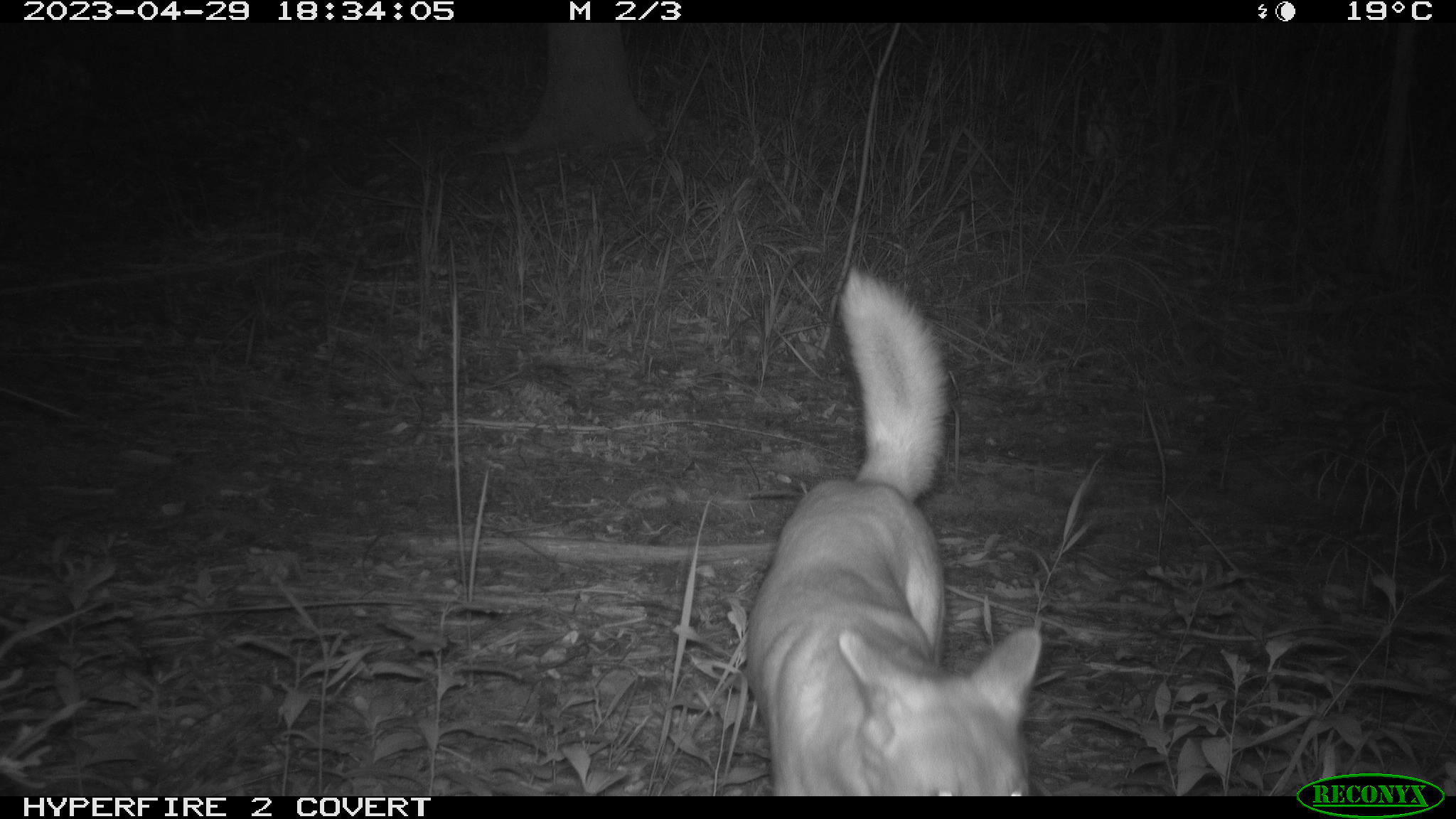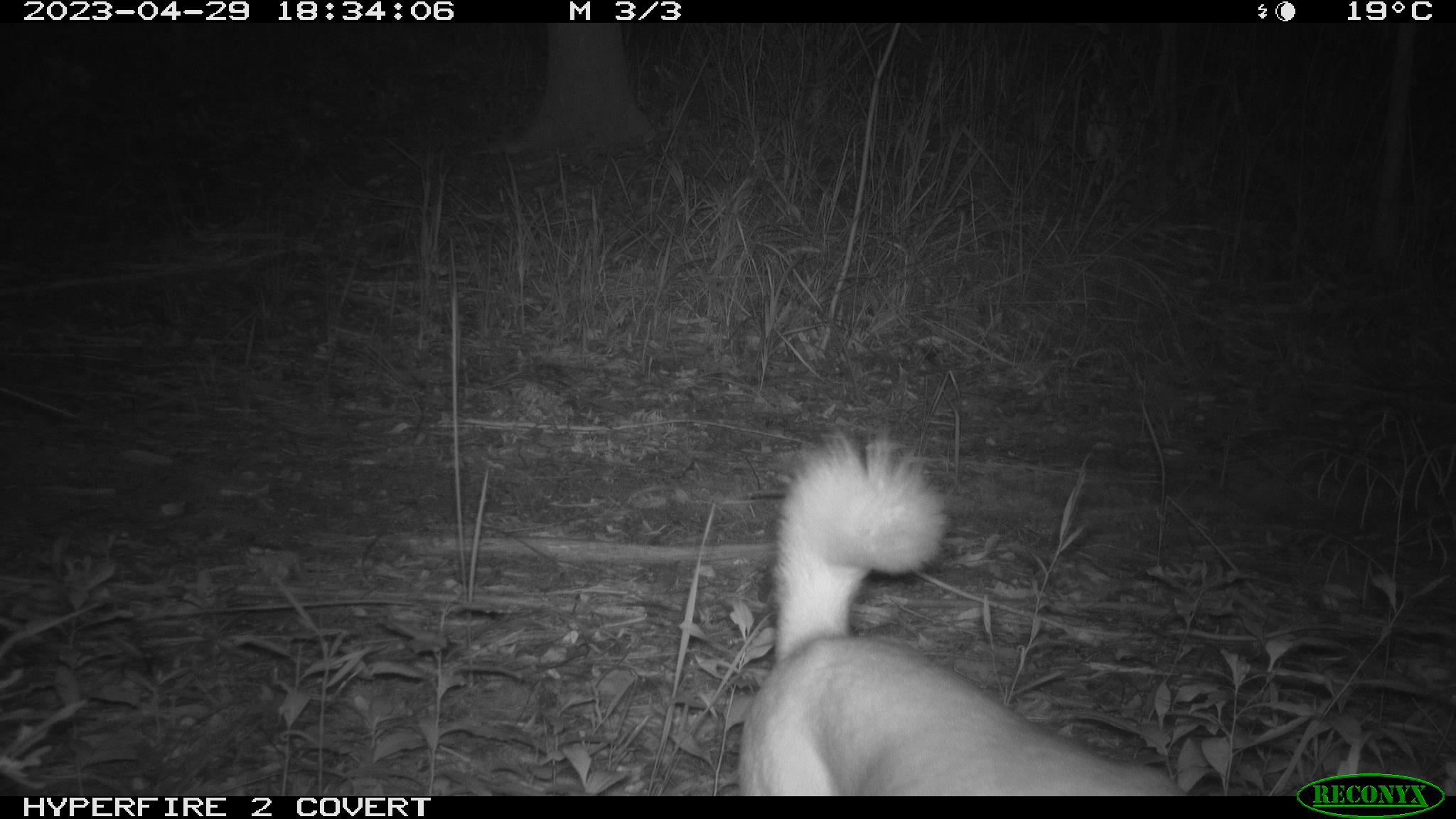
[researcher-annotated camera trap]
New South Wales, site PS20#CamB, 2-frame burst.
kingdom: Animalia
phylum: Chordata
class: Mammalia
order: Carnivora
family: Canidae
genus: Canis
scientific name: Canis familiaris dingo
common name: dingo